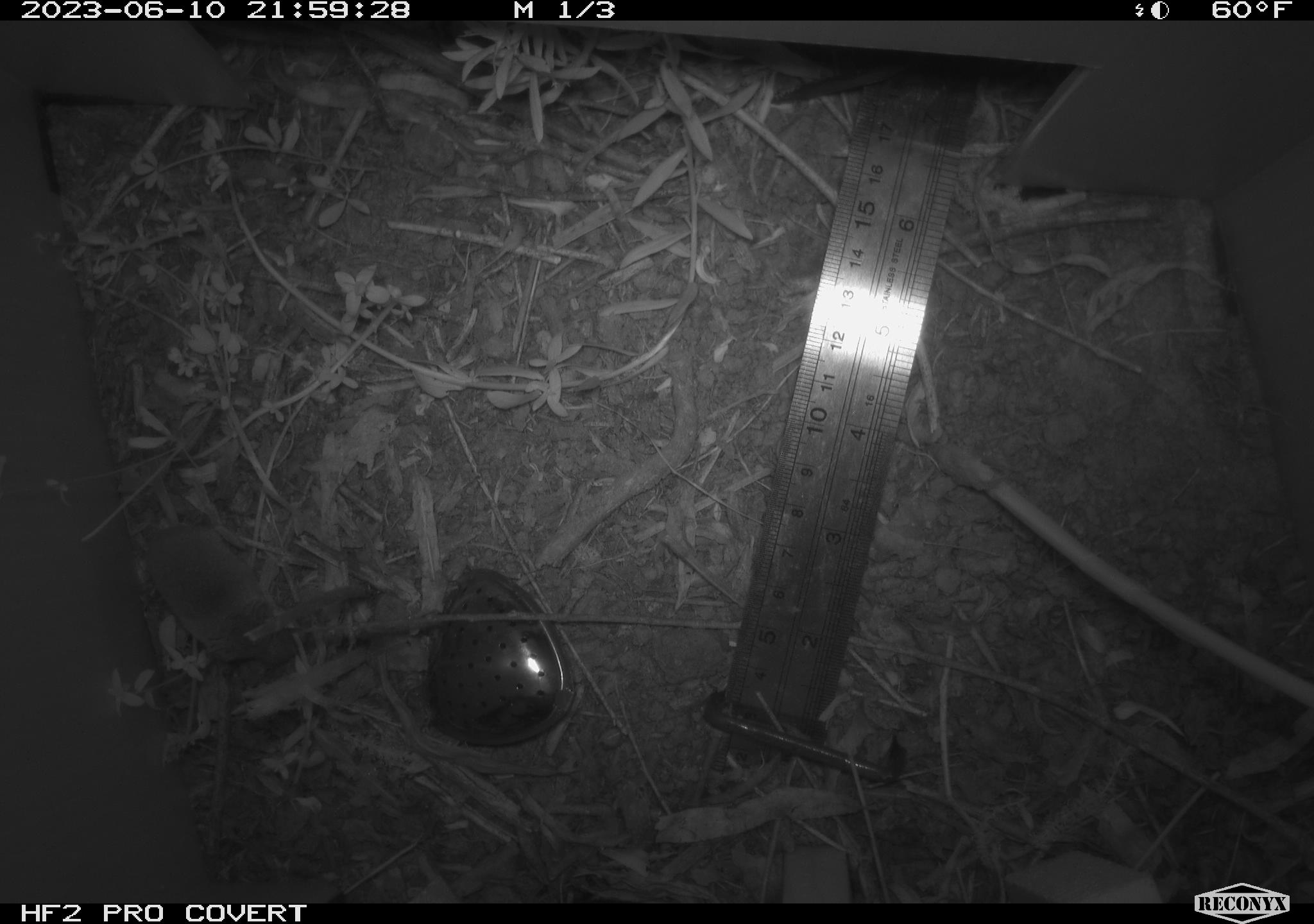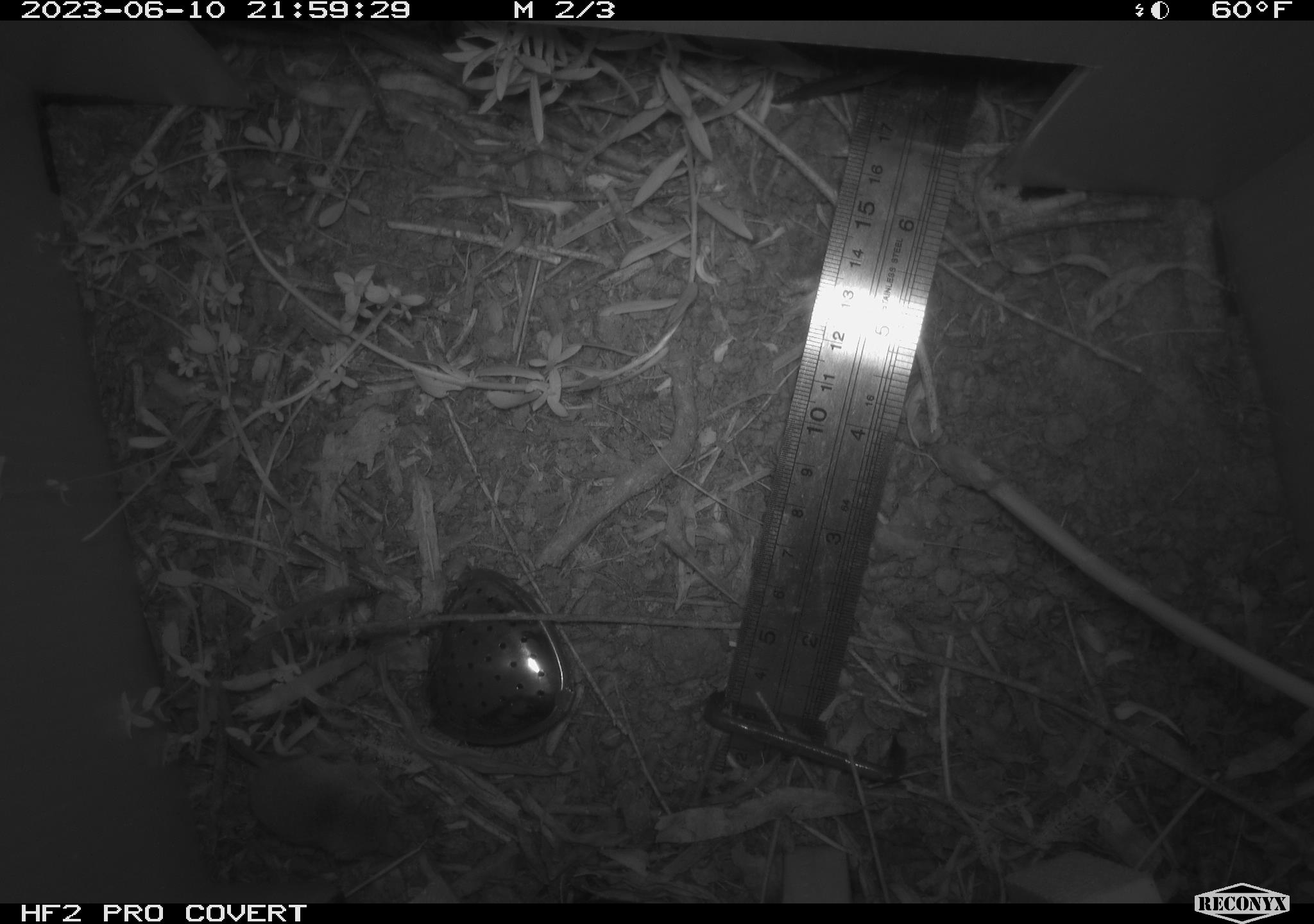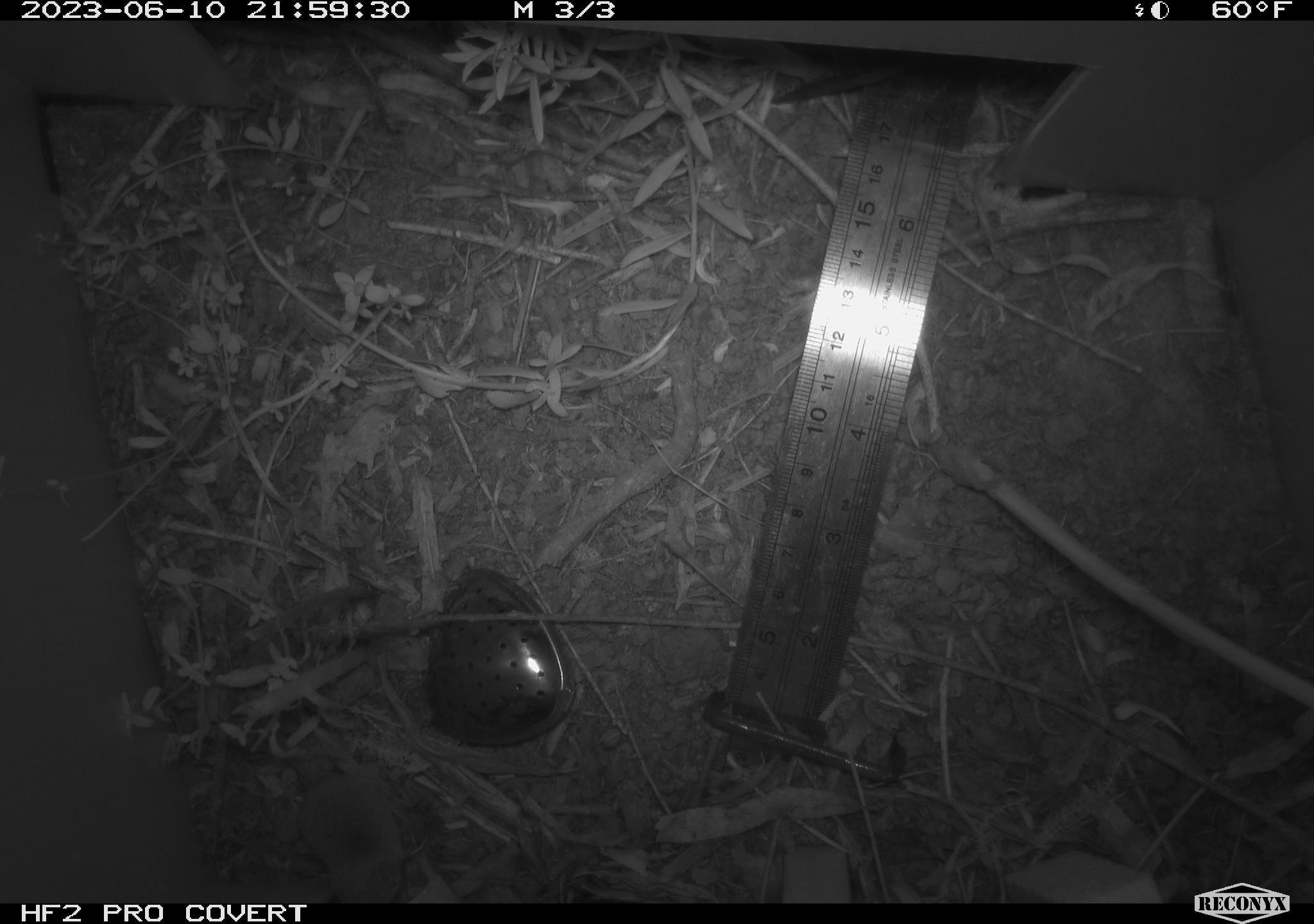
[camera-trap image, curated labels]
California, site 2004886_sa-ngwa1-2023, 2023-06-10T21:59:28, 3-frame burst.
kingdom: Animalia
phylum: Chordata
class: Mammalia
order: Eulipotyphla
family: Soricidae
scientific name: Soricidae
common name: shrews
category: soricidae family